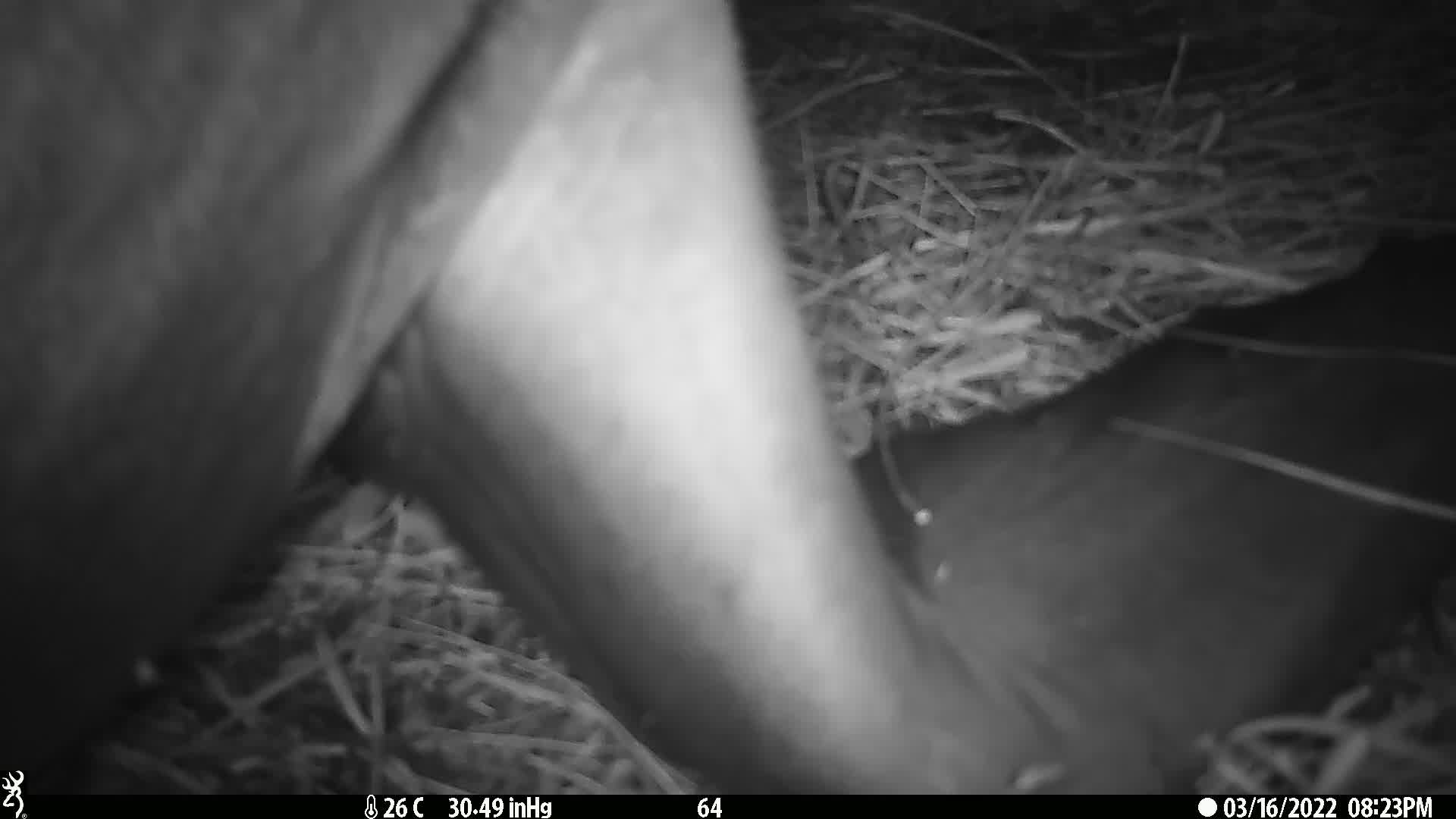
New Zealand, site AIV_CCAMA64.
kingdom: Animalia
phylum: Chordata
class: Mammalia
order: Carnivora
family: Otariidae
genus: Phocarctos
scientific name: Phocarctos hookeri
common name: new zealand sea lion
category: sealion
Sealion (new zealand sea lion) (Phocarctos hookeri).